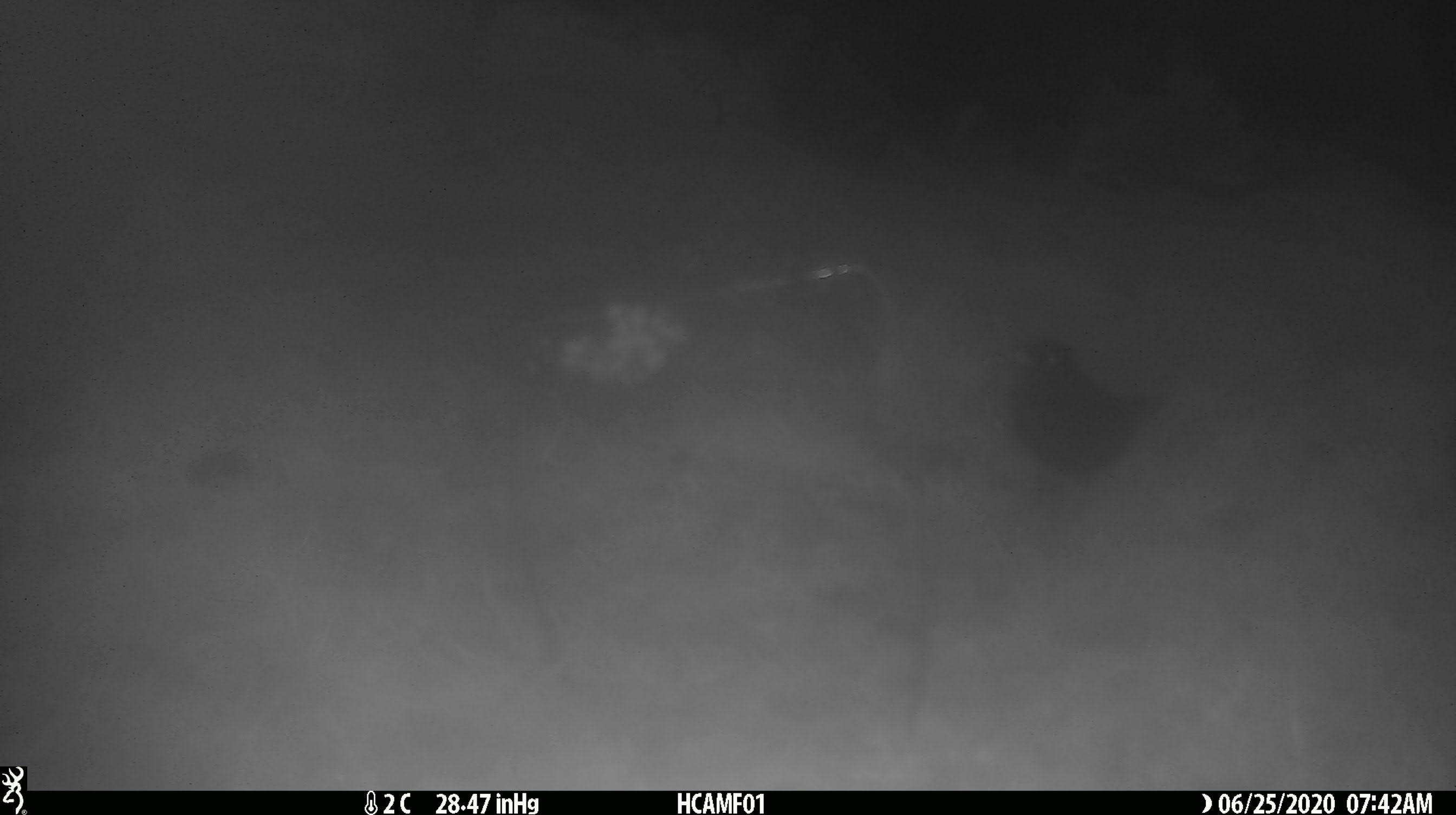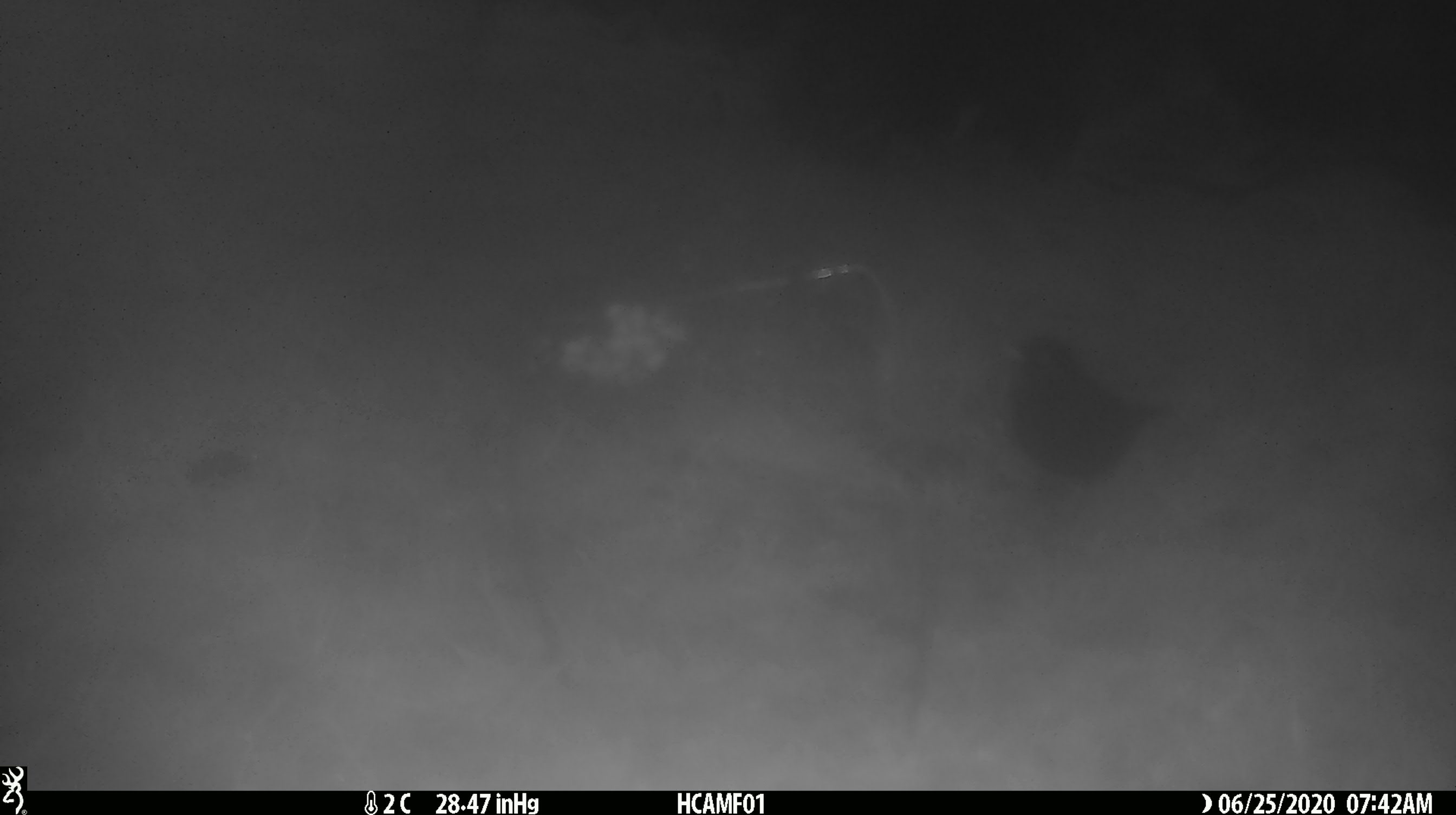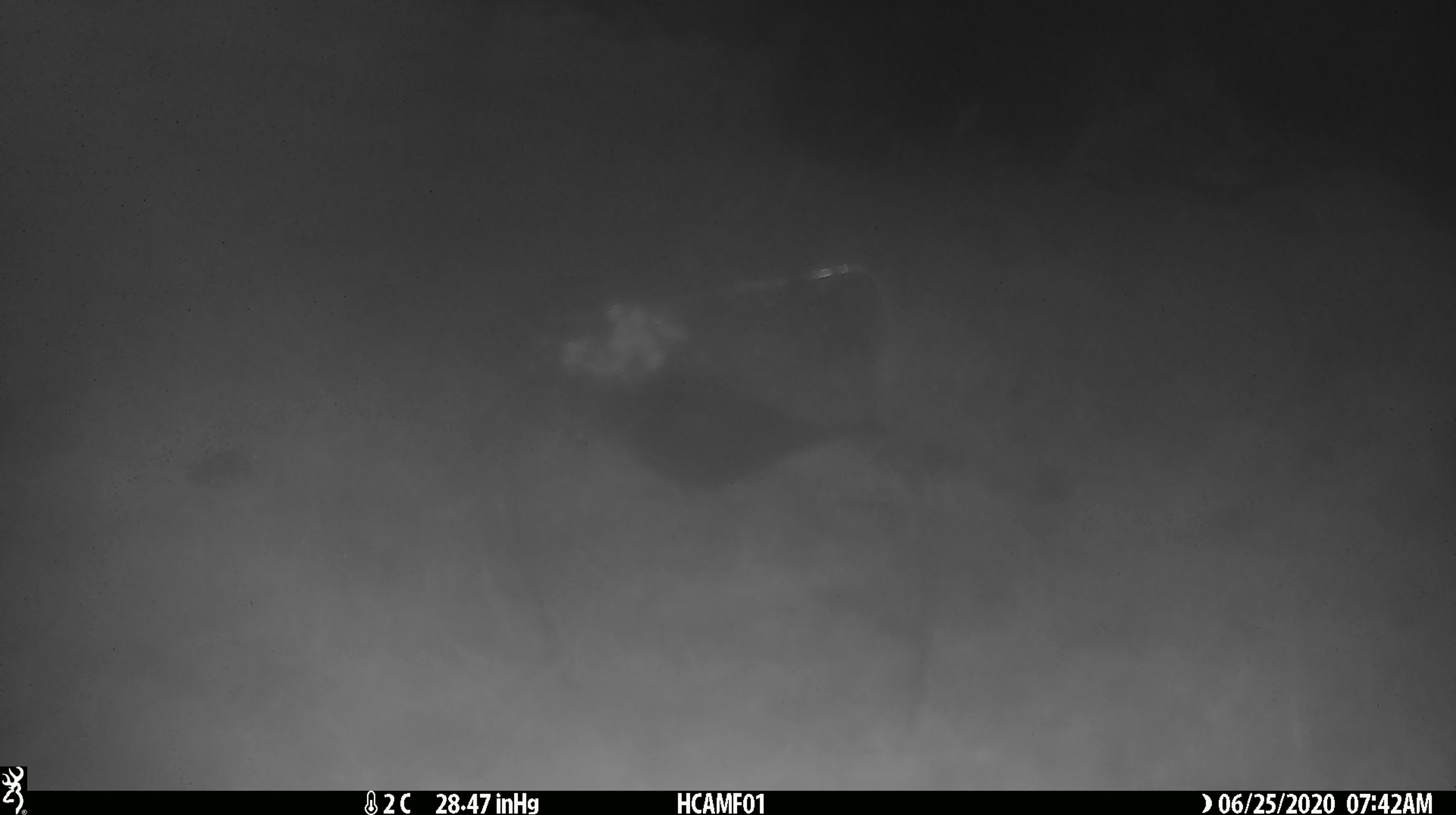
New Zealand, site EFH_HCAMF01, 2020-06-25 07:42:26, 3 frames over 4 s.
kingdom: Animalia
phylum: Chordata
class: Aves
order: Passeriformes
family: Turdidae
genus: Turdus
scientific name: Turdus merula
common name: eurasian blackbird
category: blackbird